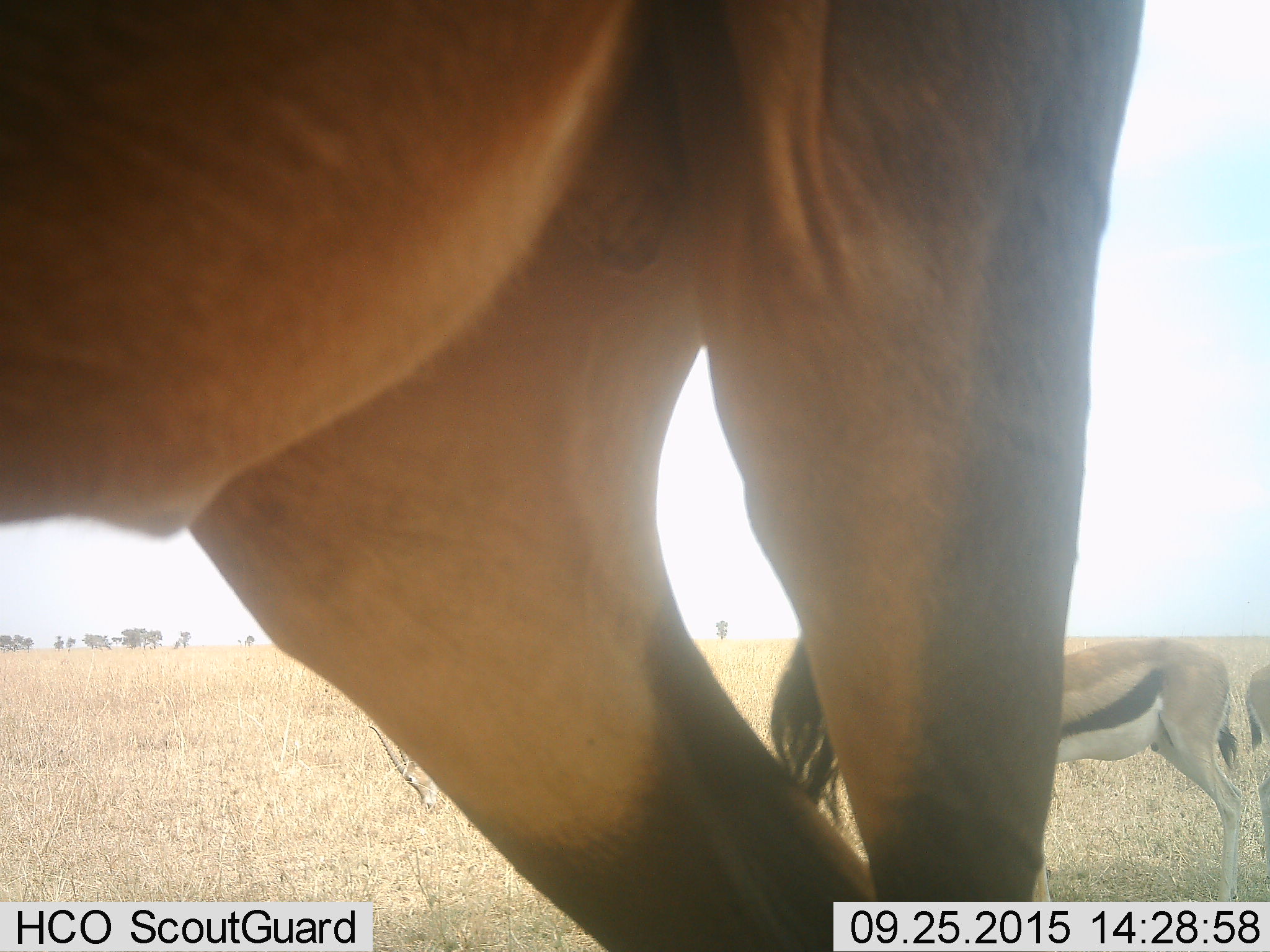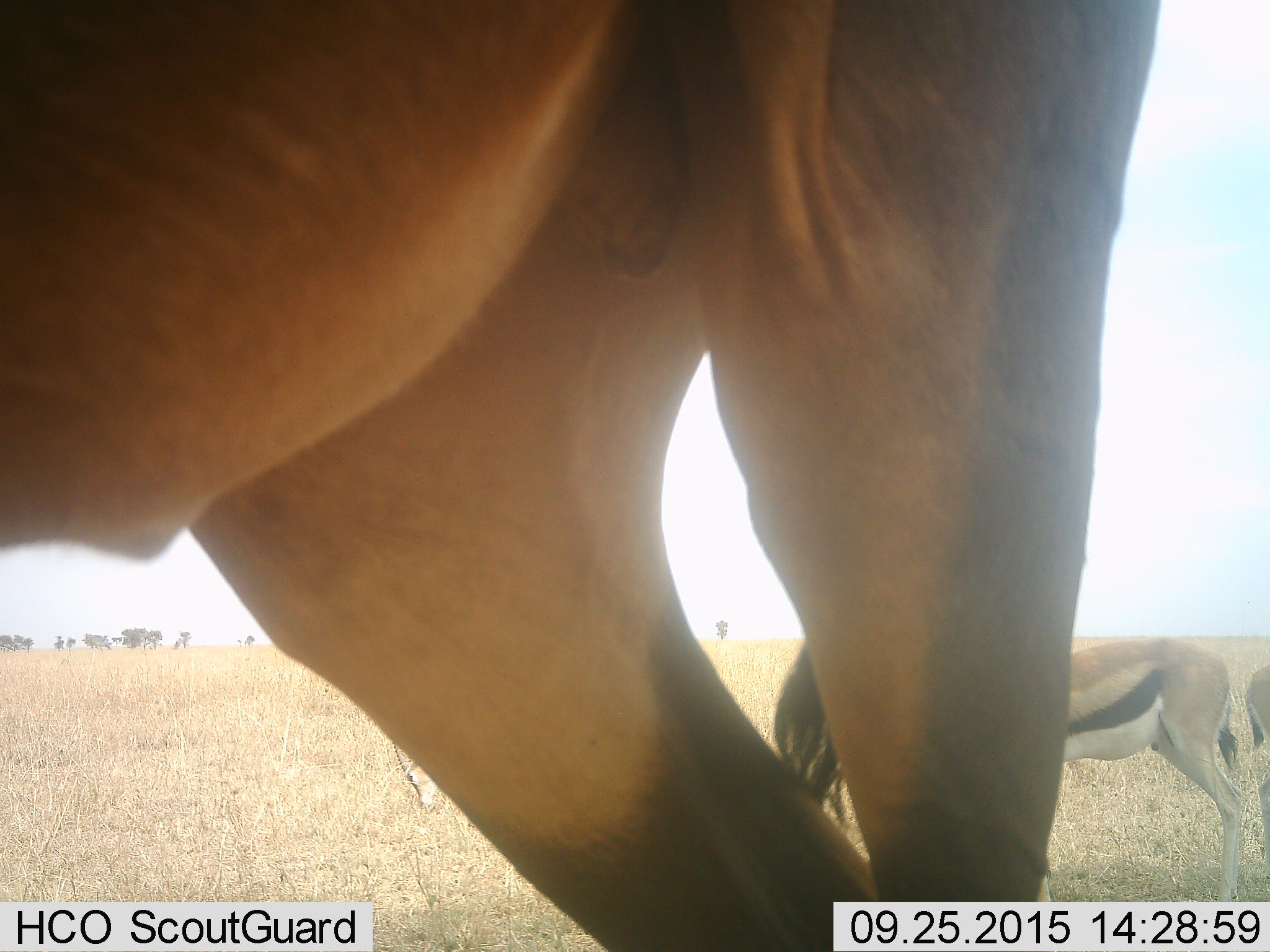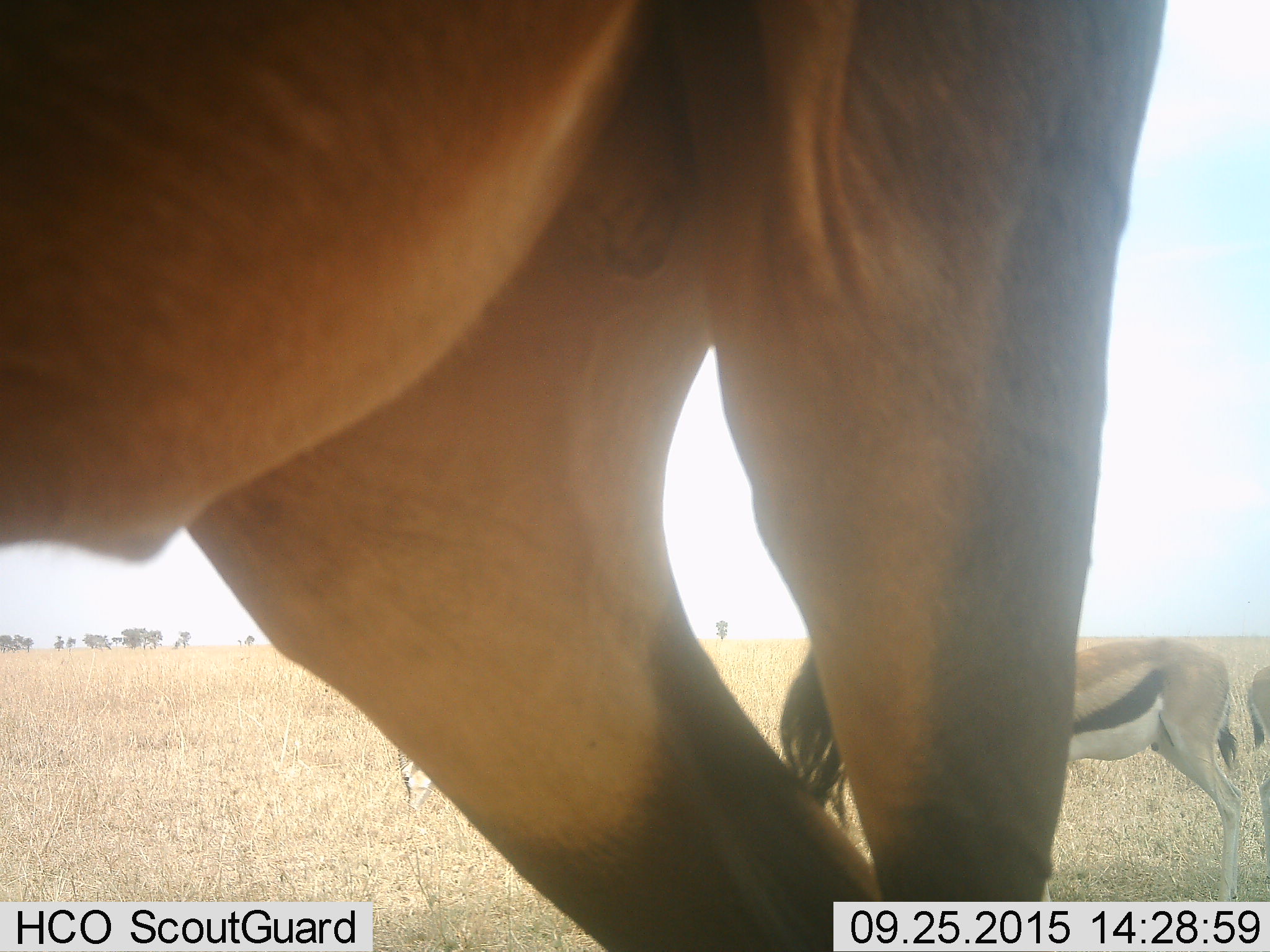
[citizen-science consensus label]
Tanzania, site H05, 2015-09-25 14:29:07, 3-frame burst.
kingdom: Animalia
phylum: Chordata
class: Mammalia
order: Artiodactyla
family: Bovidae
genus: Eudorcas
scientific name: Eudorcas thomsonii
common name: thomson's gazelle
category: gazellethomsons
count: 3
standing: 86%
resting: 0%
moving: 0%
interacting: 0%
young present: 0%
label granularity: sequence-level